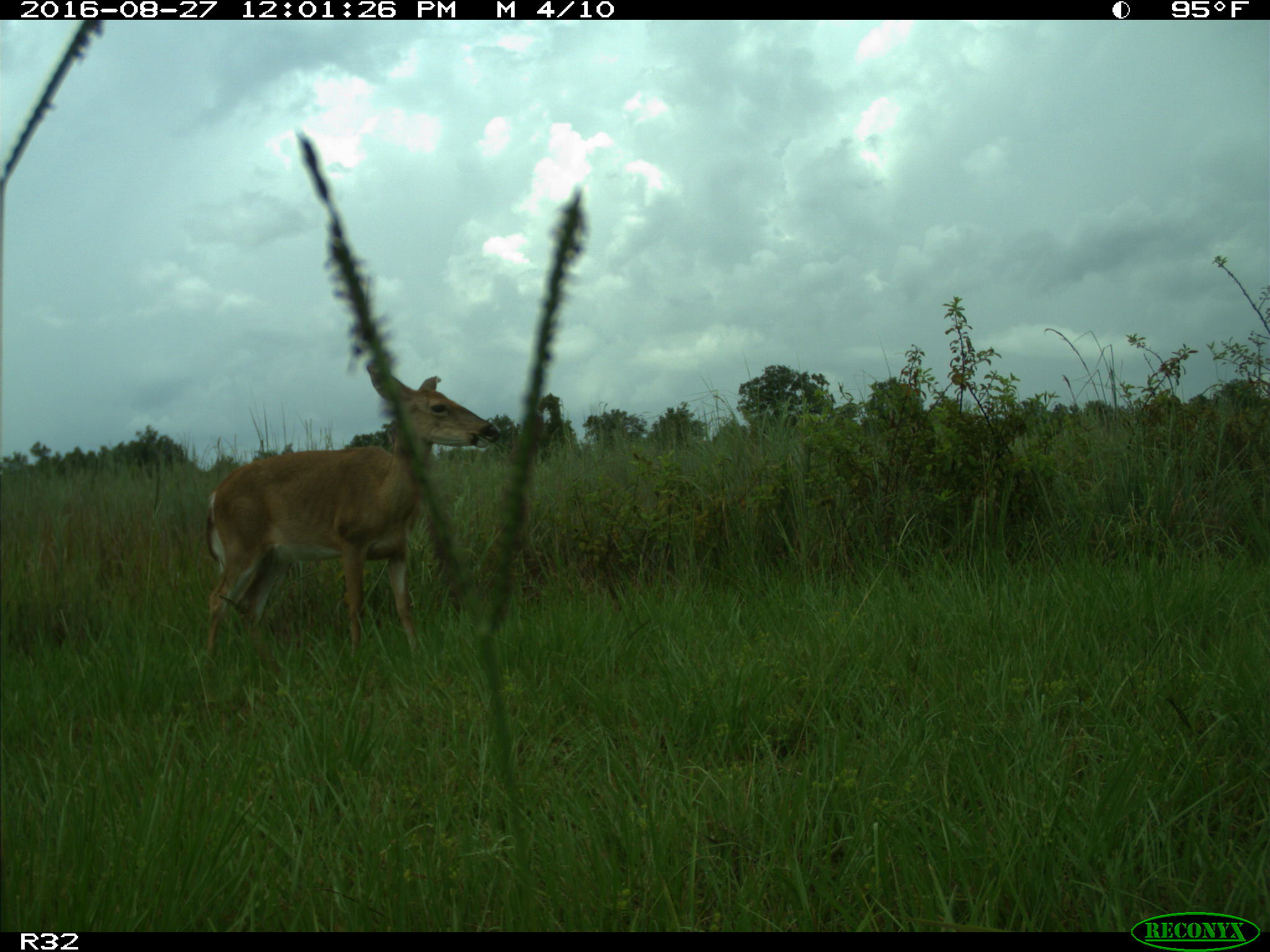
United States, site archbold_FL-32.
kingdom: Animalia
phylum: Chordata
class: Mammalia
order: Artiodactyla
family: Cervidae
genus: Odocoileus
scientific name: Odocoileus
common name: deer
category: unidentified deer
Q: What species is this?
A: Unidentified deer (deer) (Odocoileus).